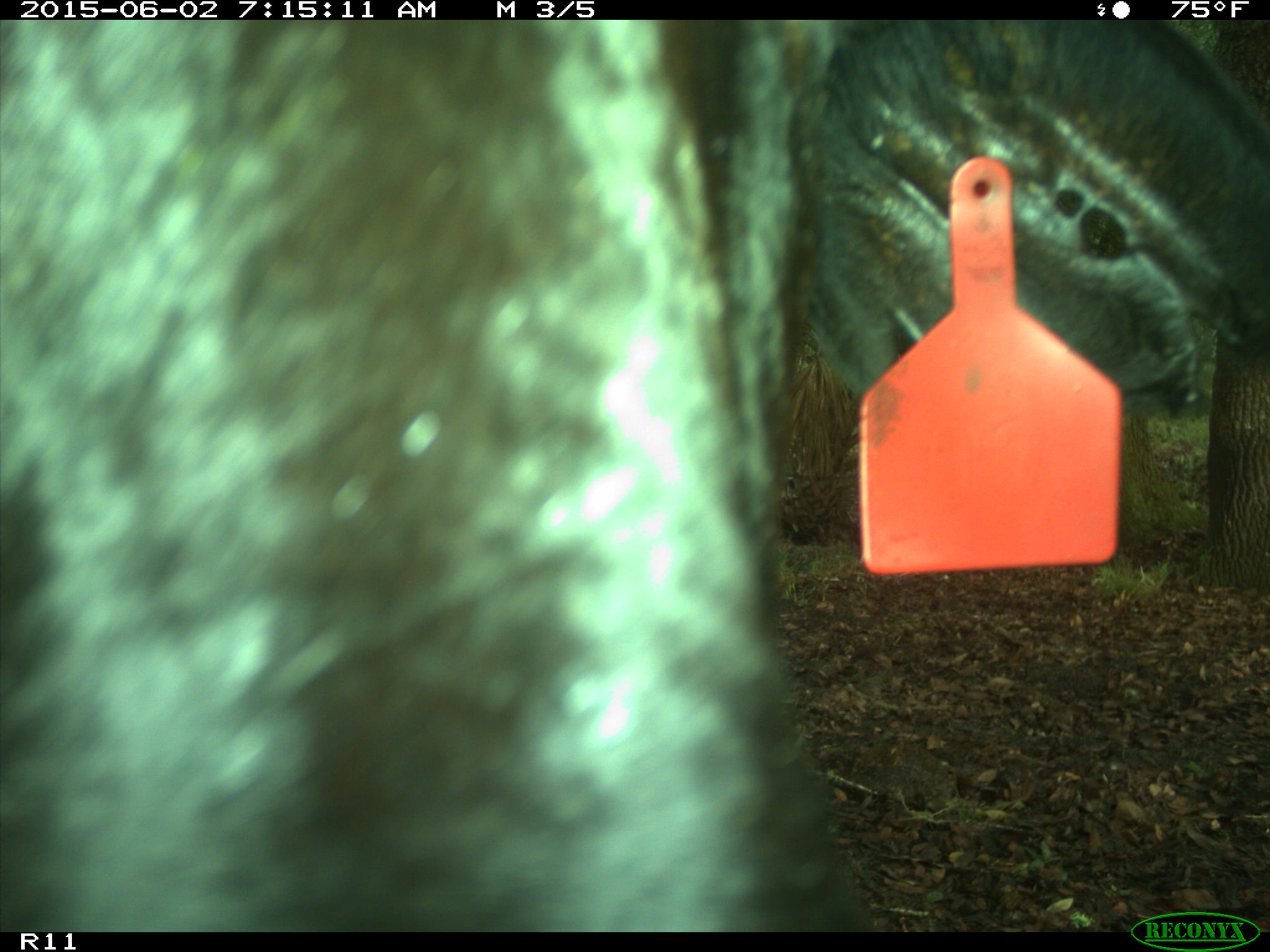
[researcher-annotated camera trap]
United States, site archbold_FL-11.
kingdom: Animalia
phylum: Chordata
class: Mammalia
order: Artiodactyla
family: Bovidae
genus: Bos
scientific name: Bos taurus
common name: domestic cow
Bos taurus (domestic cow).